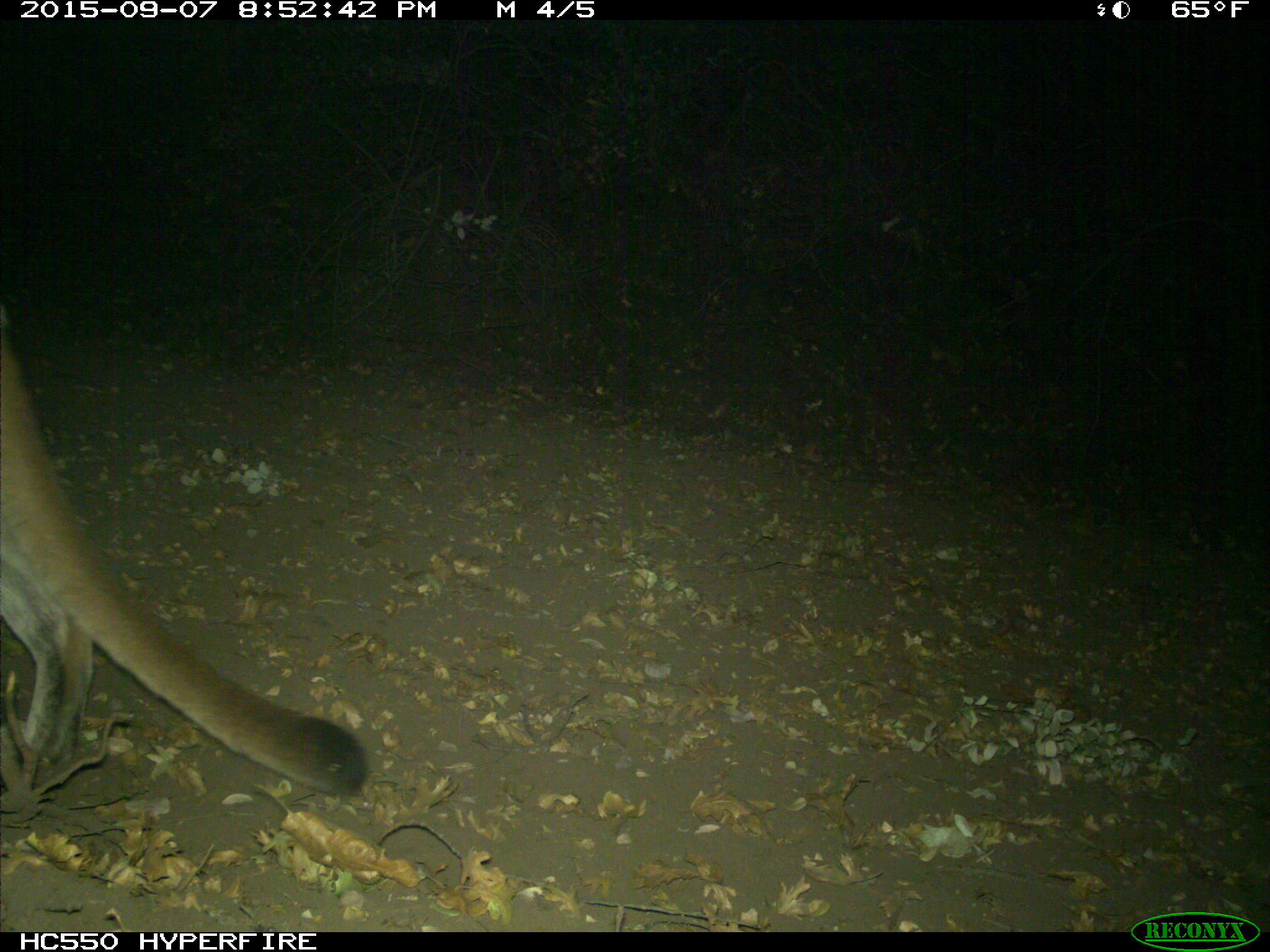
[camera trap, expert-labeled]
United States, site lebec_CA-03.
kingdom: Animalia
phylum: Chordata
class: Mammalia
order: Carnivora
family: Felidae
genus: Puma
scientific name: Puma concolor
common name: mountain lion